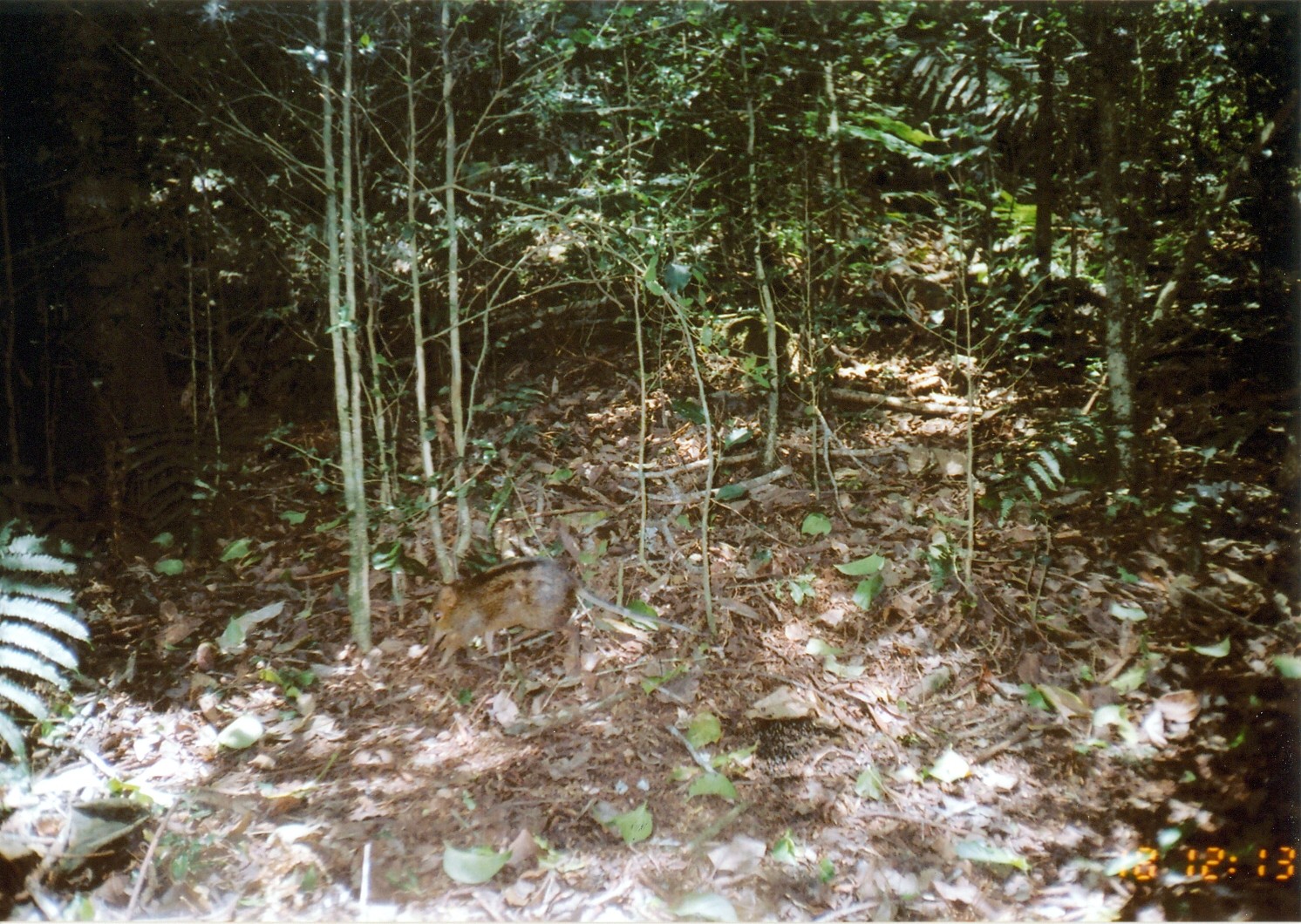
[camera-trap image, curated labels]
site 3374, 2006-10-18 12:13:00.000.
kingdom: Animalia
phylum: Chordata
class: Mammalia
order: Macroscelidea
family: Macroscelididae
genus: Rhynchocyon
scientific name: Rhynchocyon cirnei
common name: checkered sengi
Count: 1.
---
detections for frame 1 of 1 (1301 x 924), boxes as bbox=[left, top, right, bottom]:
rhynchocyon cirnei: bbox=[426, 558, 711, 674]